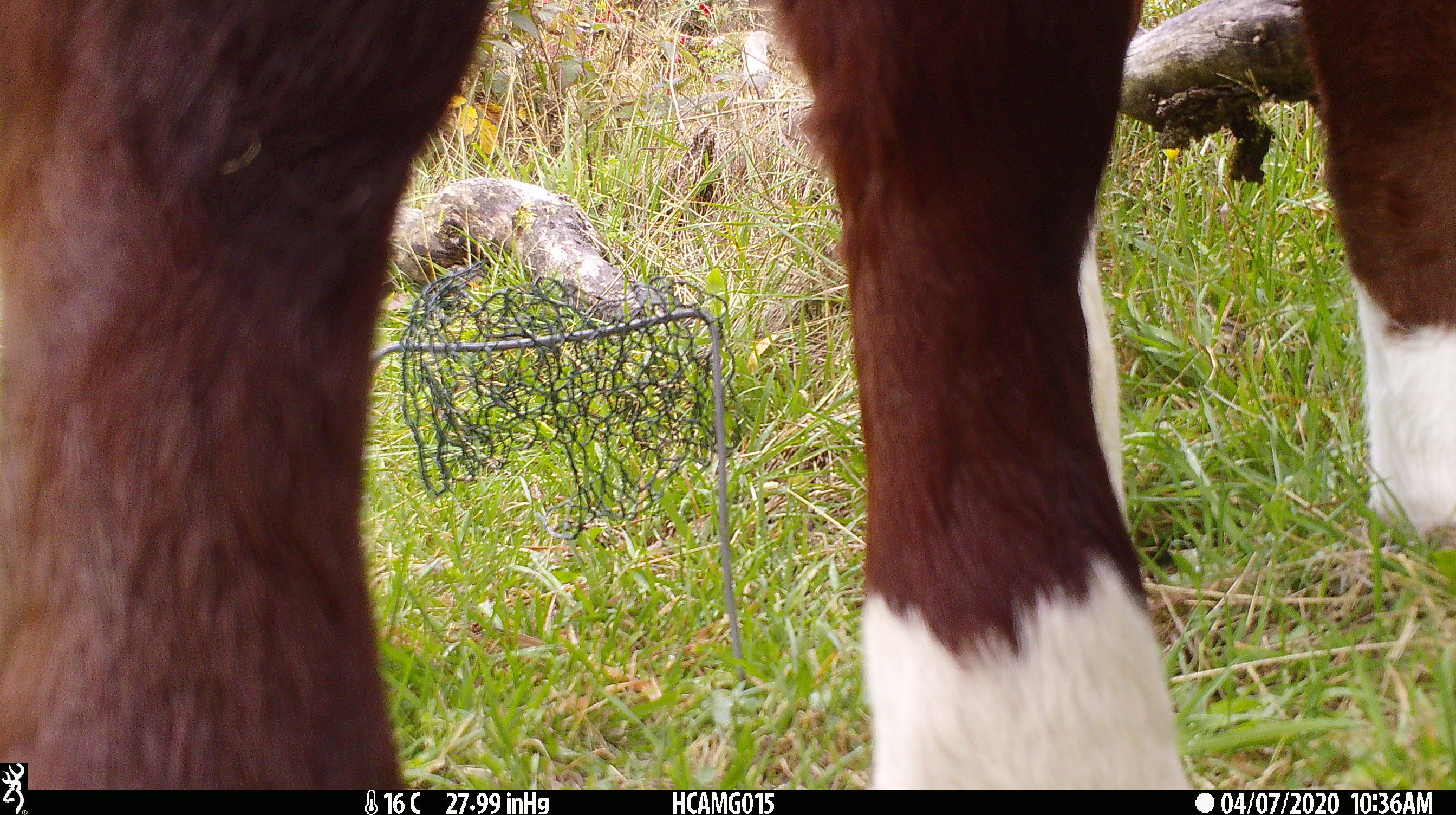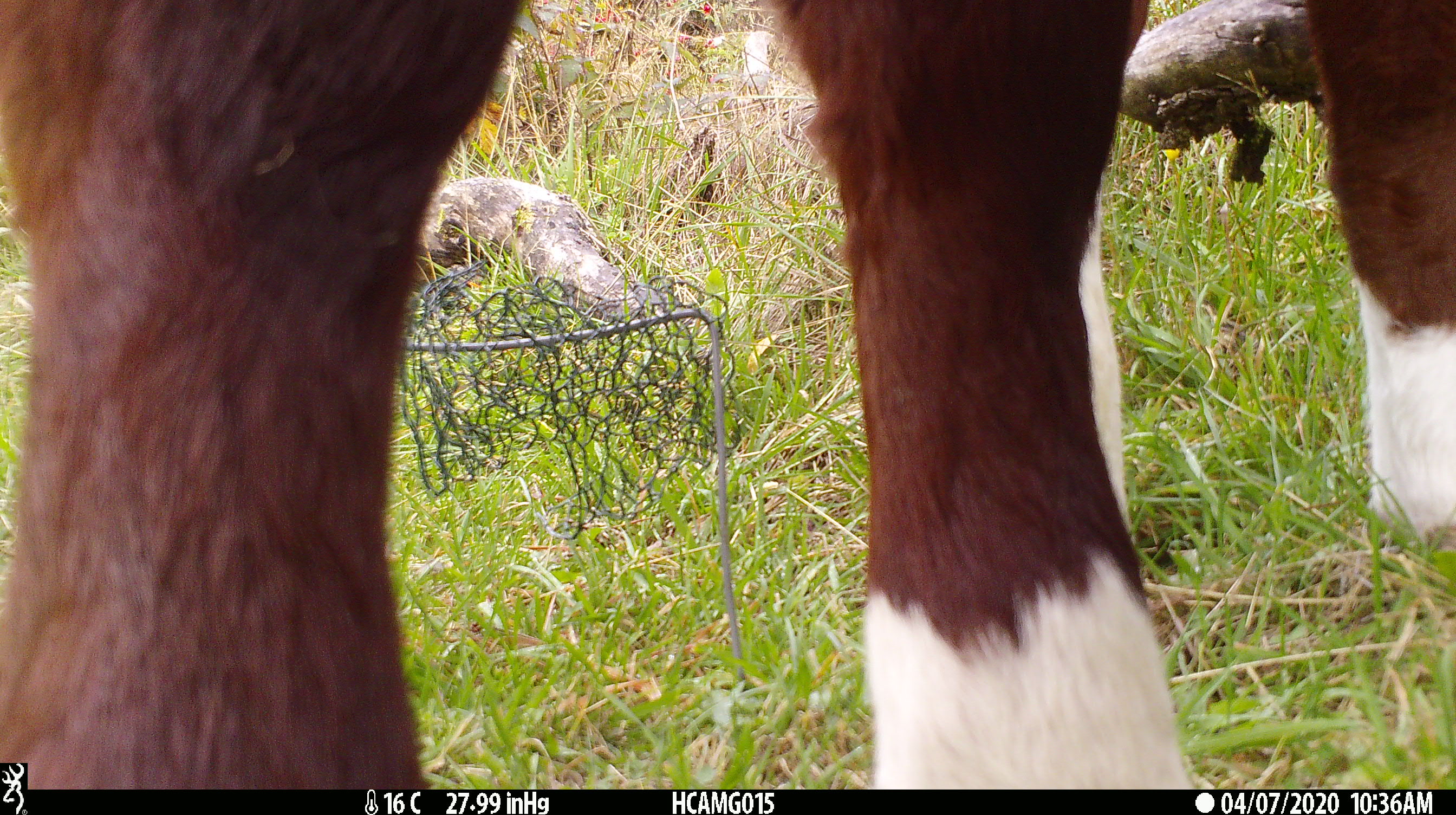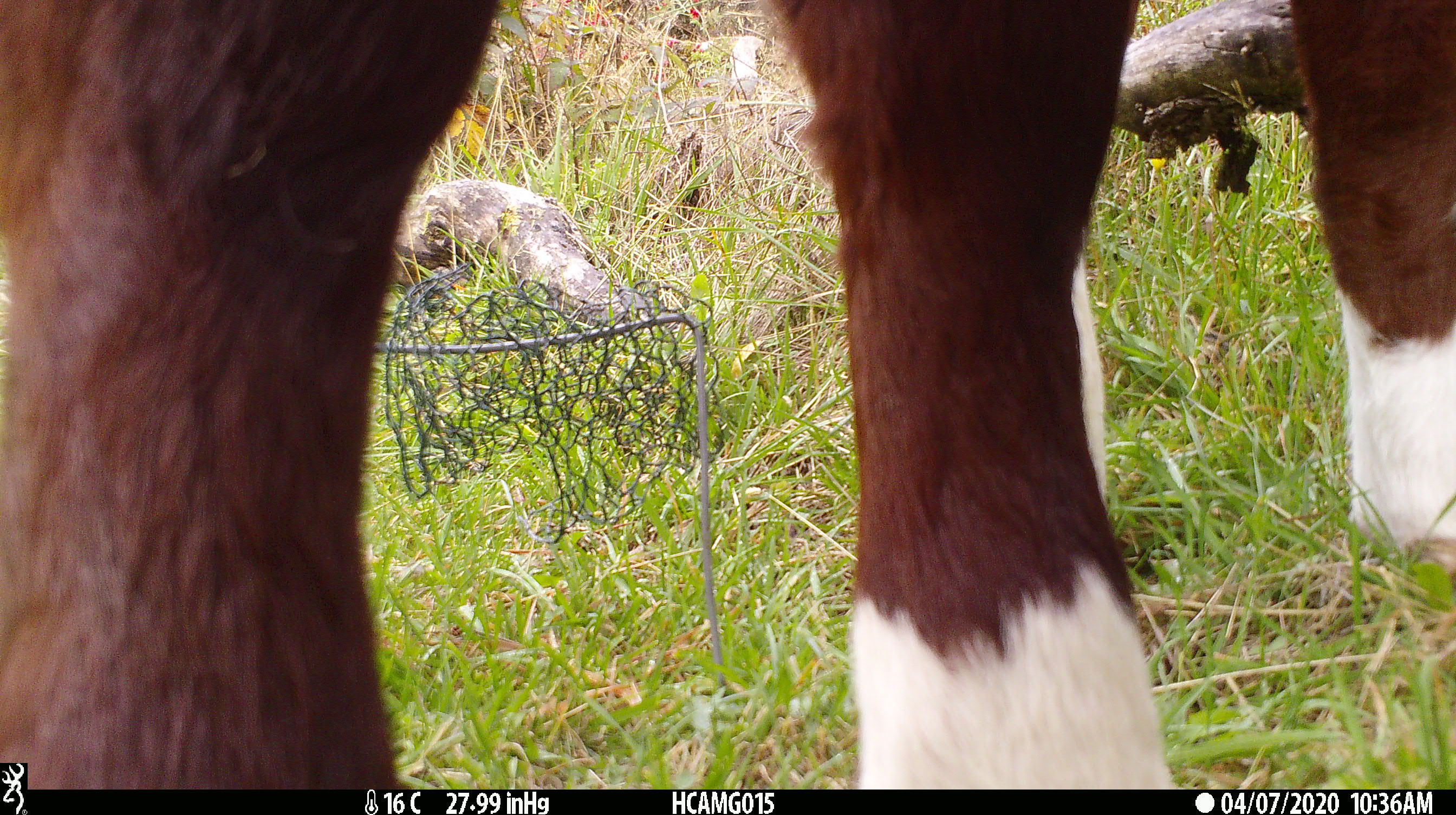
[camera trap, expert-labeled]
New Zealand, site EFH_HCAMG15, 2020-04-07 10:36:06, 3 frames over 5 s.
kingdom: Animalia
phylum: Chordata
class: Mammalia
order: Artiodactyla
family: Bovidae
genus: Bos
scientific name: Bos taurus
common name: domestic cow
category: cow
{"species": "cow (domestic cow) (Bos taurus)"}